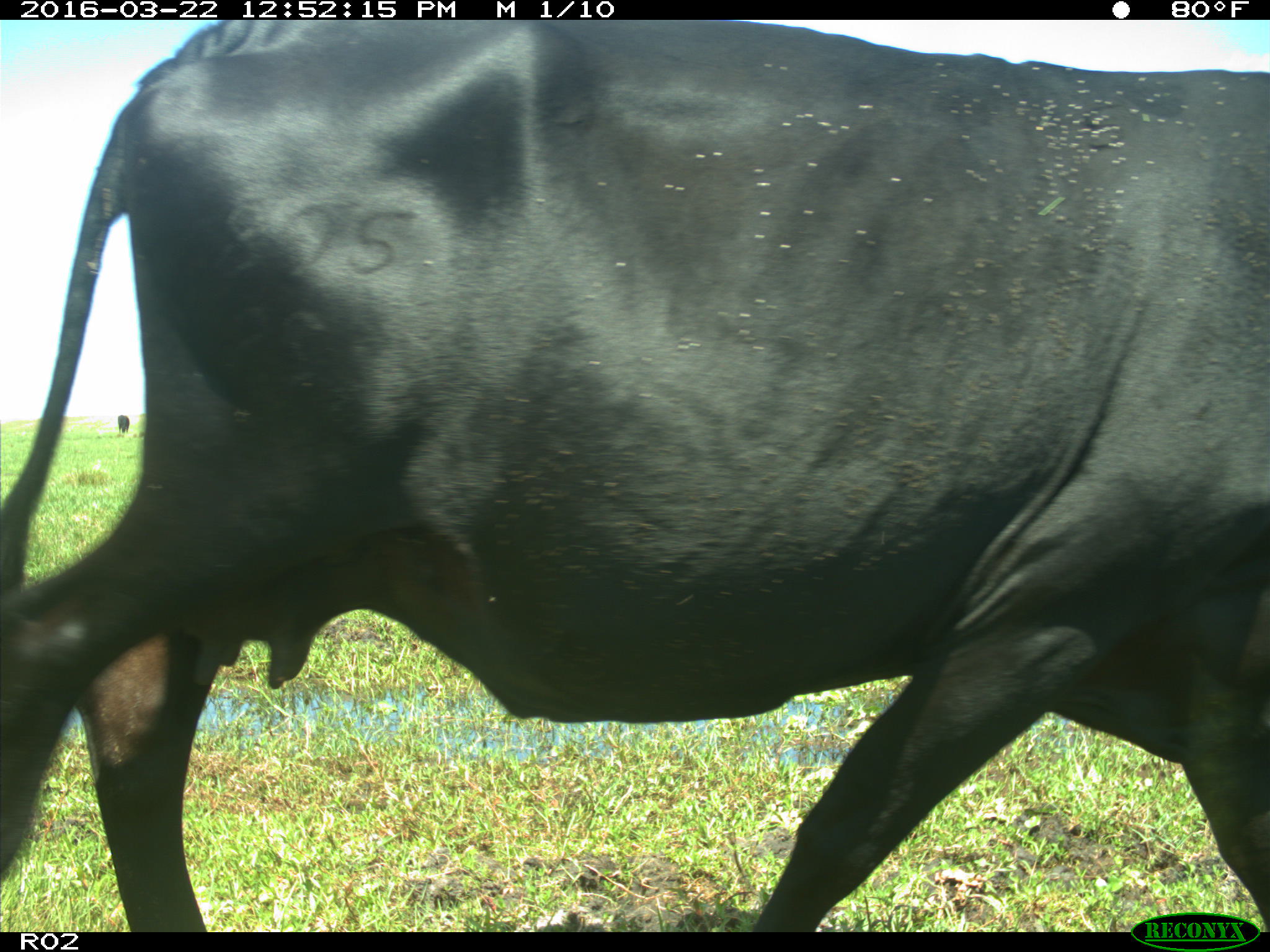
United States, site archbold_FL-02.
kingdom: Animalia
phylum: Chordata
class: Mammalia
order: Artiodactyla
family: Bovidae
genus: Bos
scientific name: Bos taurus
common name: domestic cow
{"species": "Bos taurus (domestic cow)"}